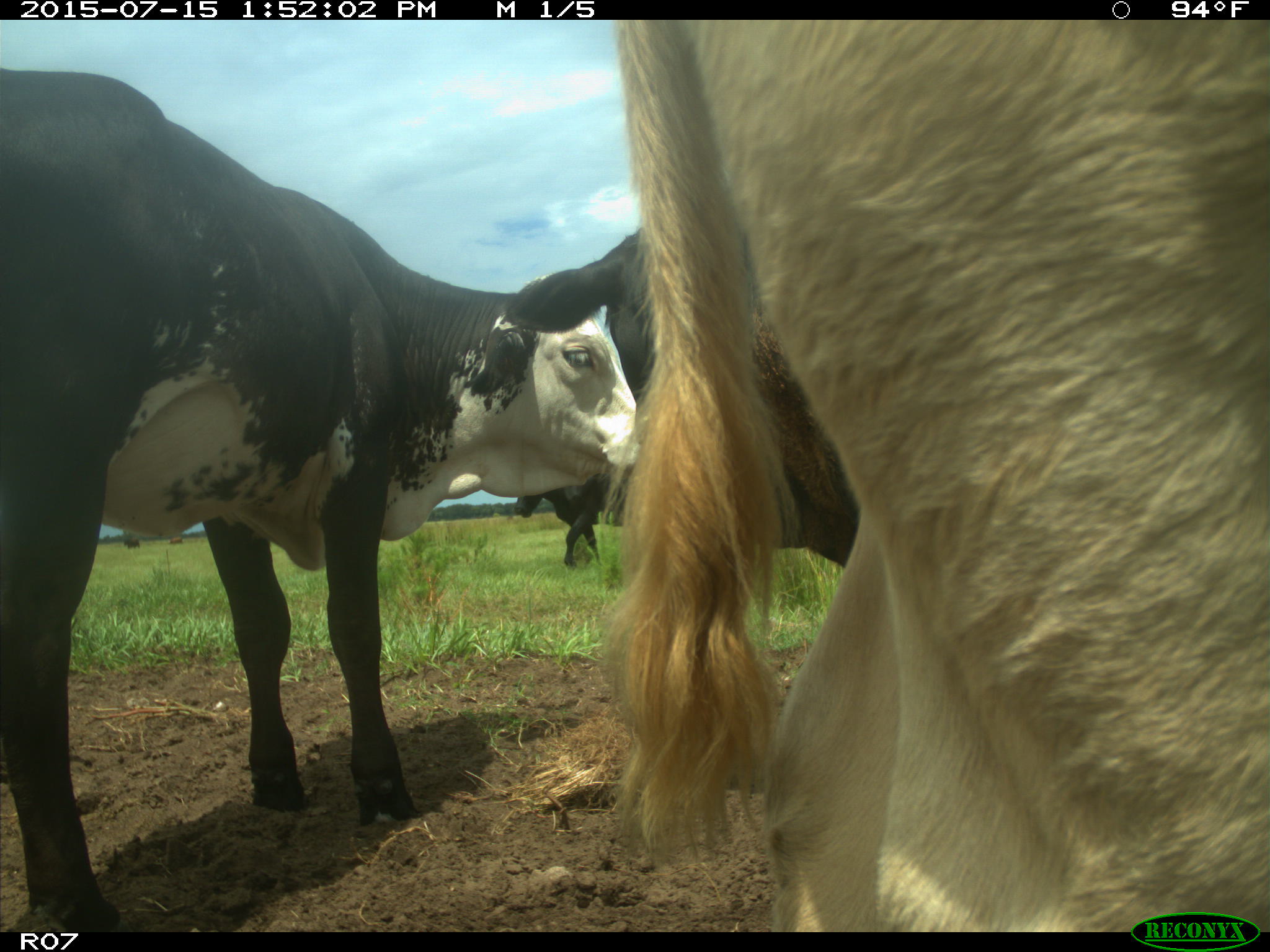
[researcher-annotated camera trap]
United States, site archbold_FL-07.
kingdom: Animalia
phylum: Chordata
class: Mammalia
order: Artiodactyla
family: Bovidae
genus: Bos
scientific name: Bos taurus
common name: domestic cow